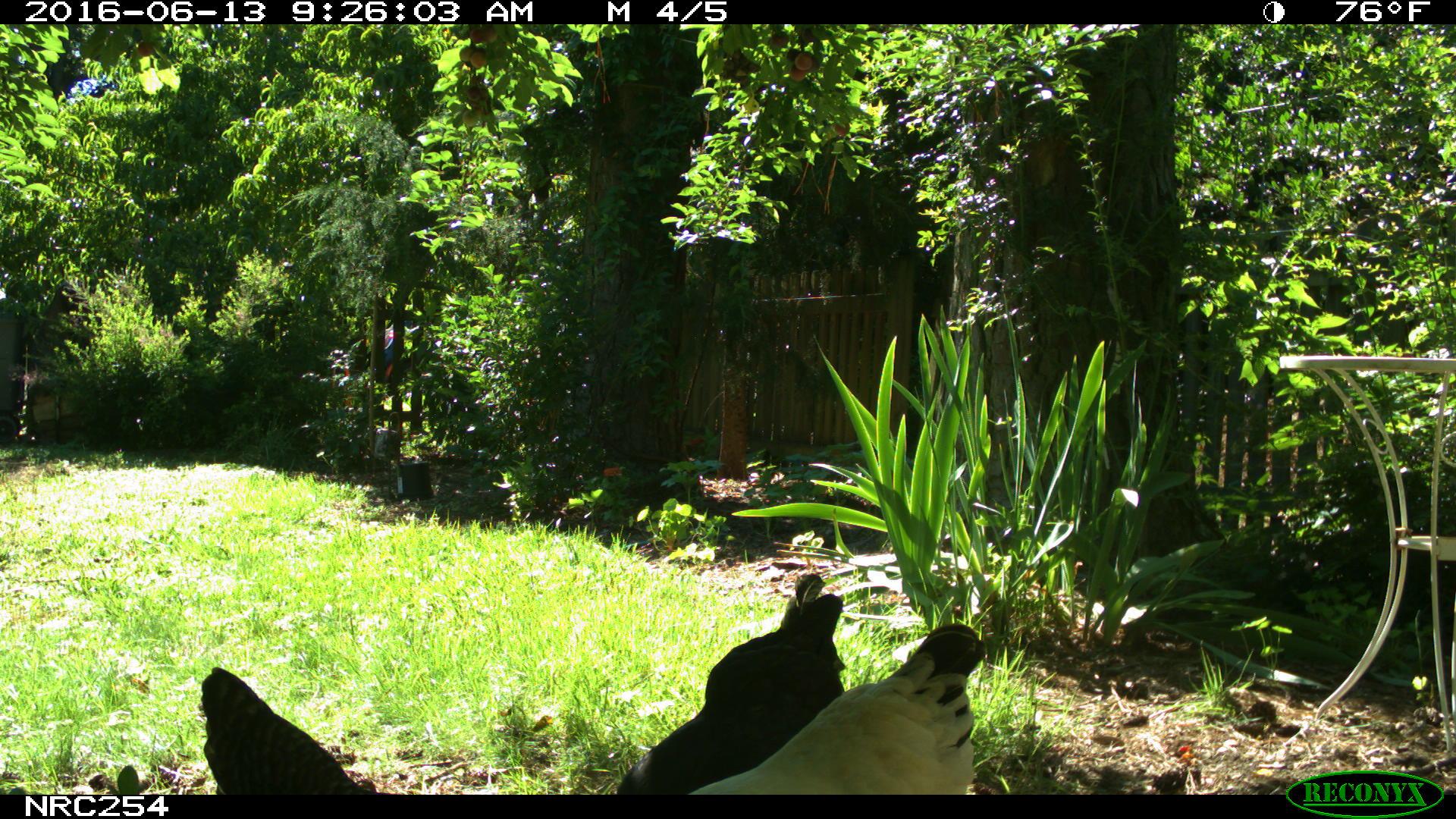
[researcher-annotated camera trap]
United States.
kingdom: Animalia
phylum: Chordata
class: Aves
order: Galliformes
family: Phasianidae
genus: Gallus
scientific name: Gallus gallus domesticus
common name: domestic chicken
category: Chicken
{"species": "Chicken (domestic chicken) (Gallus gallus domesticus)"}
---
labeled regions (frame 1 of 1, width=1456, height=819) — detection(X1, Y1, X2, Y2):
Chicken: detection(675, 619, 996, 800); detection(625, 576, 856, 797); detection(187, 658, 387, 796)